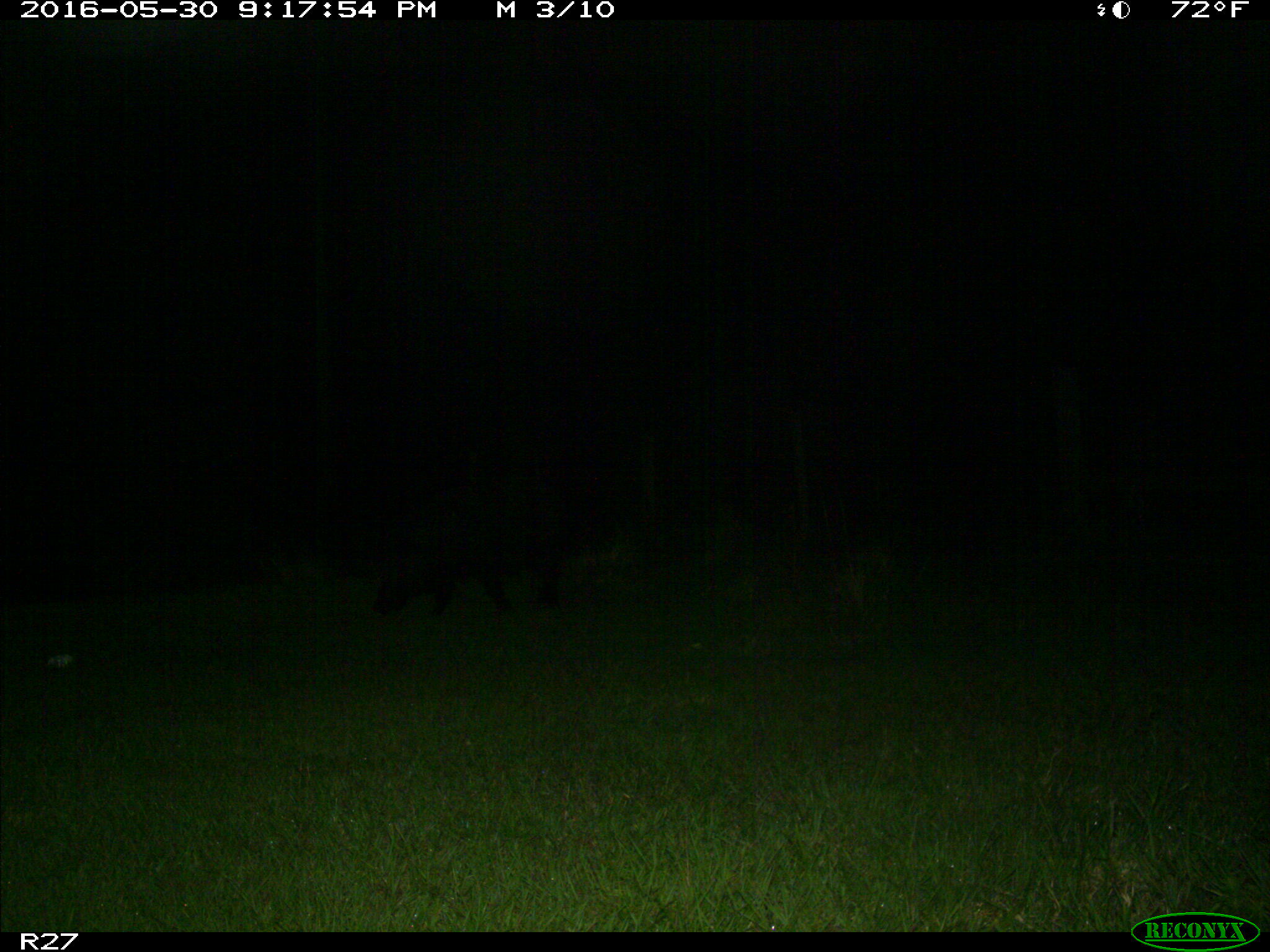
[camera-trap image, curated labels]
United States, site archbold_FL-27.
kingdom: Animalia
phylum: Chordata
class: Mammalia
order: Artiodactyla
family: Suidae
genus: Sus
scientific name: Sus scrofa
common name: wild boar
Sus scrofa (wild boar).